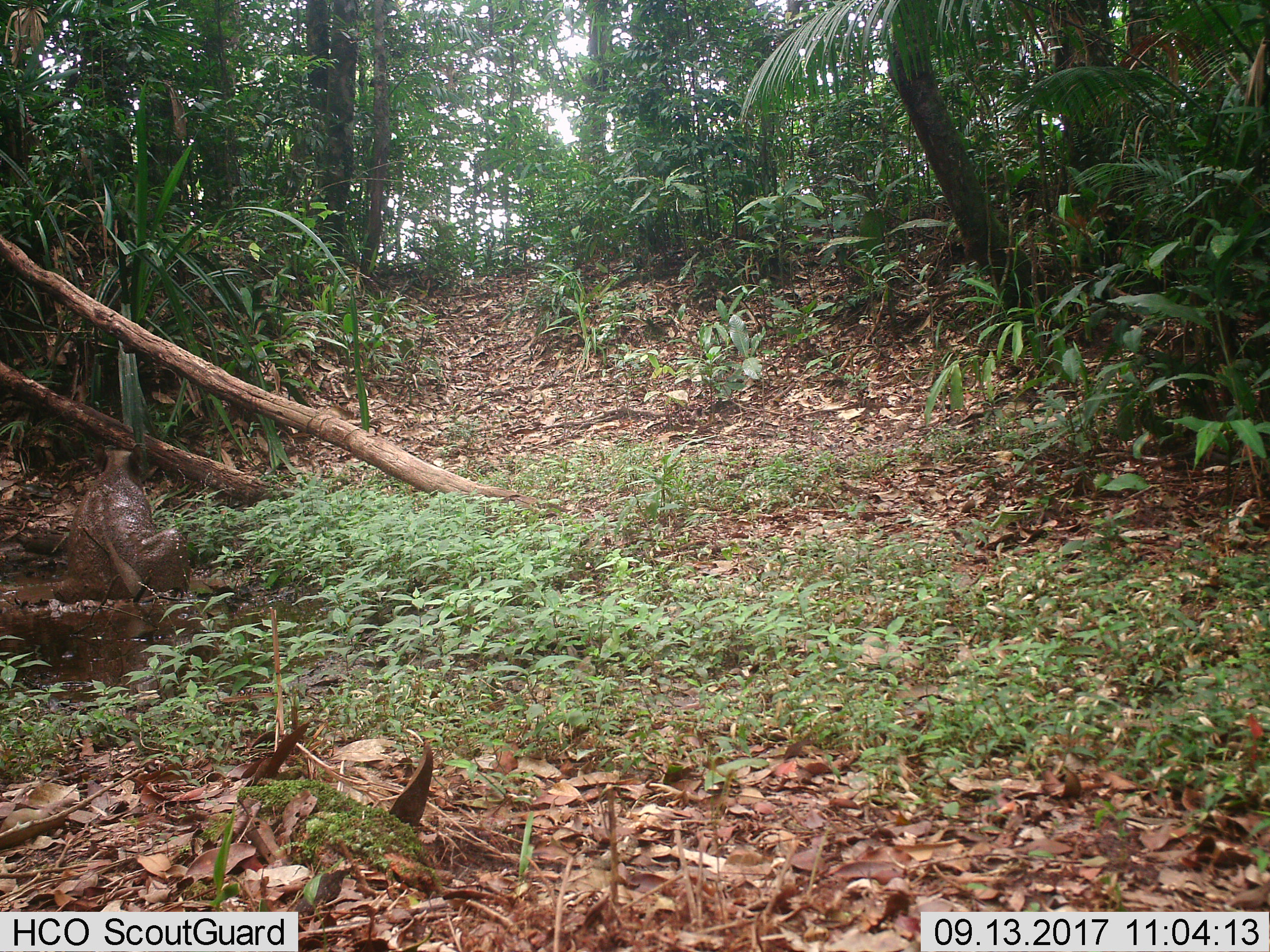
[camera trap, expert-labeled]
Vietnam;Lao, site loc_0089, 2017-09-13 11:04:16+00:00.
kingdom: Animalia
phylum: Chordata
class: Mammalia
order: Artiodactyla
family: Suidae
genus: Sus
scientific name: Sus scrofa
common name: eurasian wild pig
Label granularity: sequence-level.